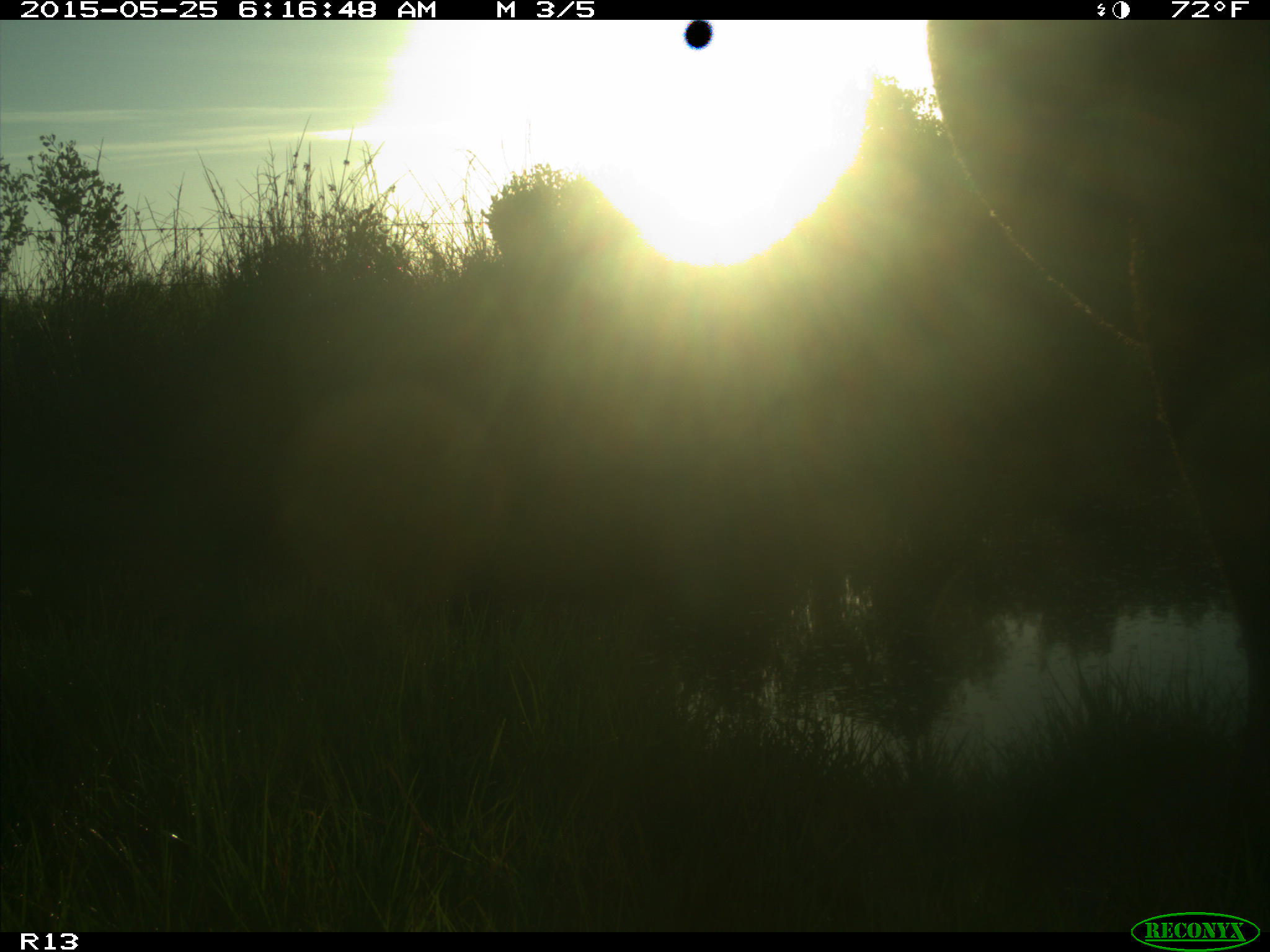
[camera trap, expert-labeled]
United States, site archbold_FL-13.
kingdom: Animalia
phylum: Chordata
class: Mammalia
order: Artiodactyla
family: Bovidae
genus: Bos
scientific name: Bos taurus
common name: domestic cow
Bos taurus (domestic cow).